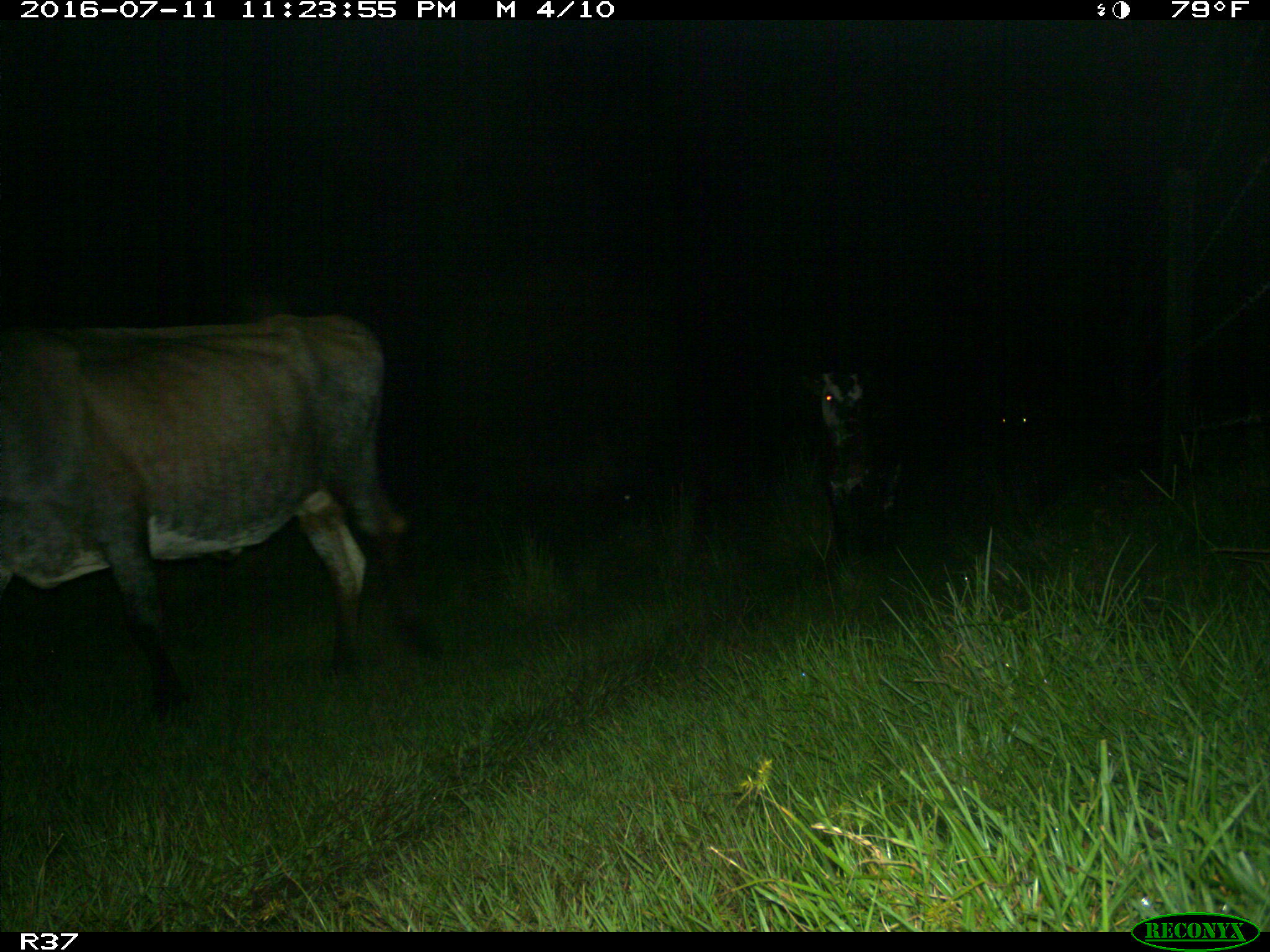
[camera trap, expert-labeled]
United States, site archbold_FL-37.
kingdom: Animalia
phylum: Chordata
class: Mammalia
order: Artiodactyla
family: Bovidae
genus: Bos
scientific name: Bos taurus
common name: domestic cow